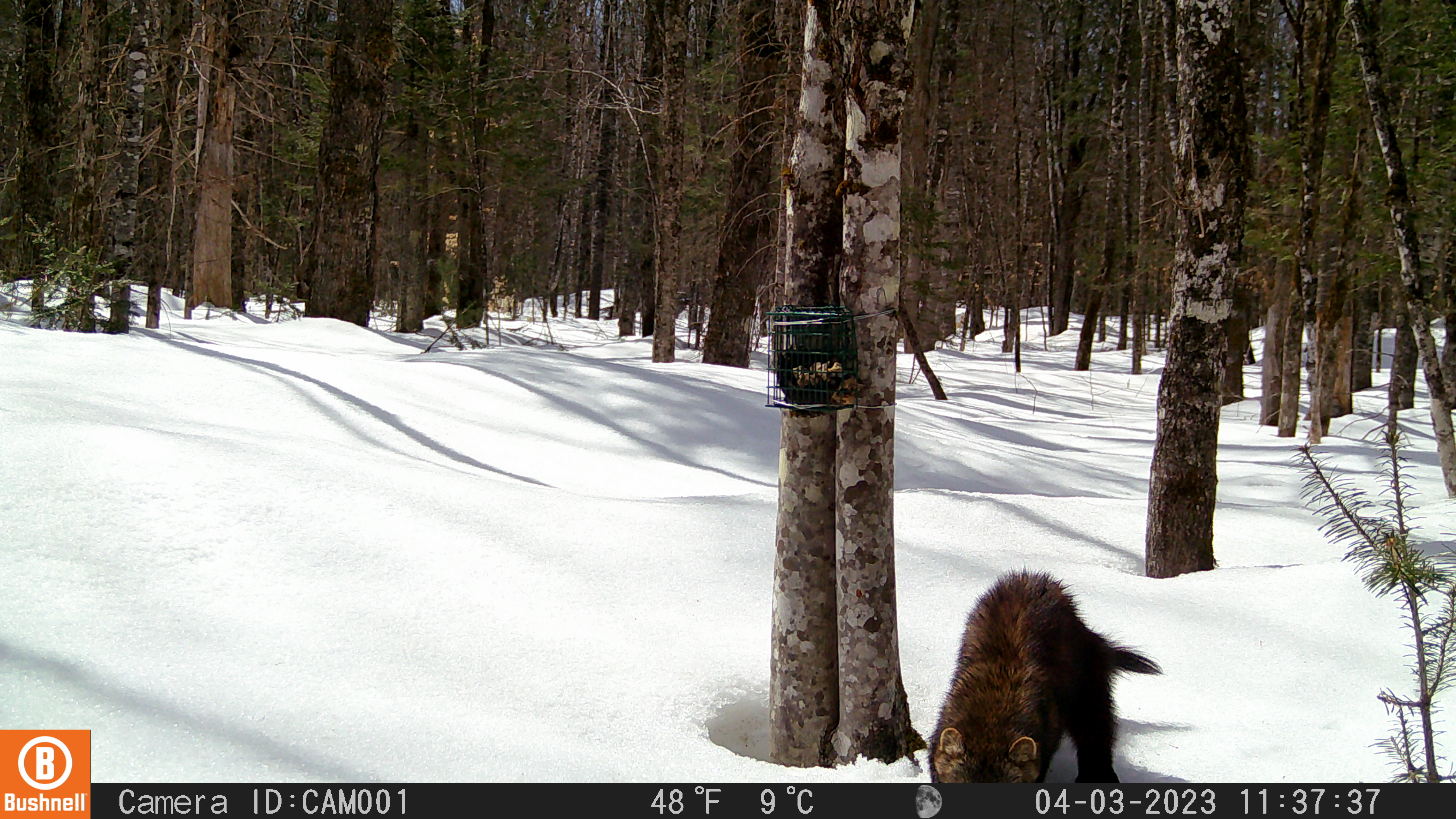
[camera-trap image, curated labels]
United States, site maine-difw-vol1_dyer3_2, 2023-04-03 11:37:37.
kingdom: Animalia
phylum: Chordata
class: Mammalia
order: Carnivora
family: Mustelidae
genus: Pekania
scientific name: Pekania pennanti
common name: fisher